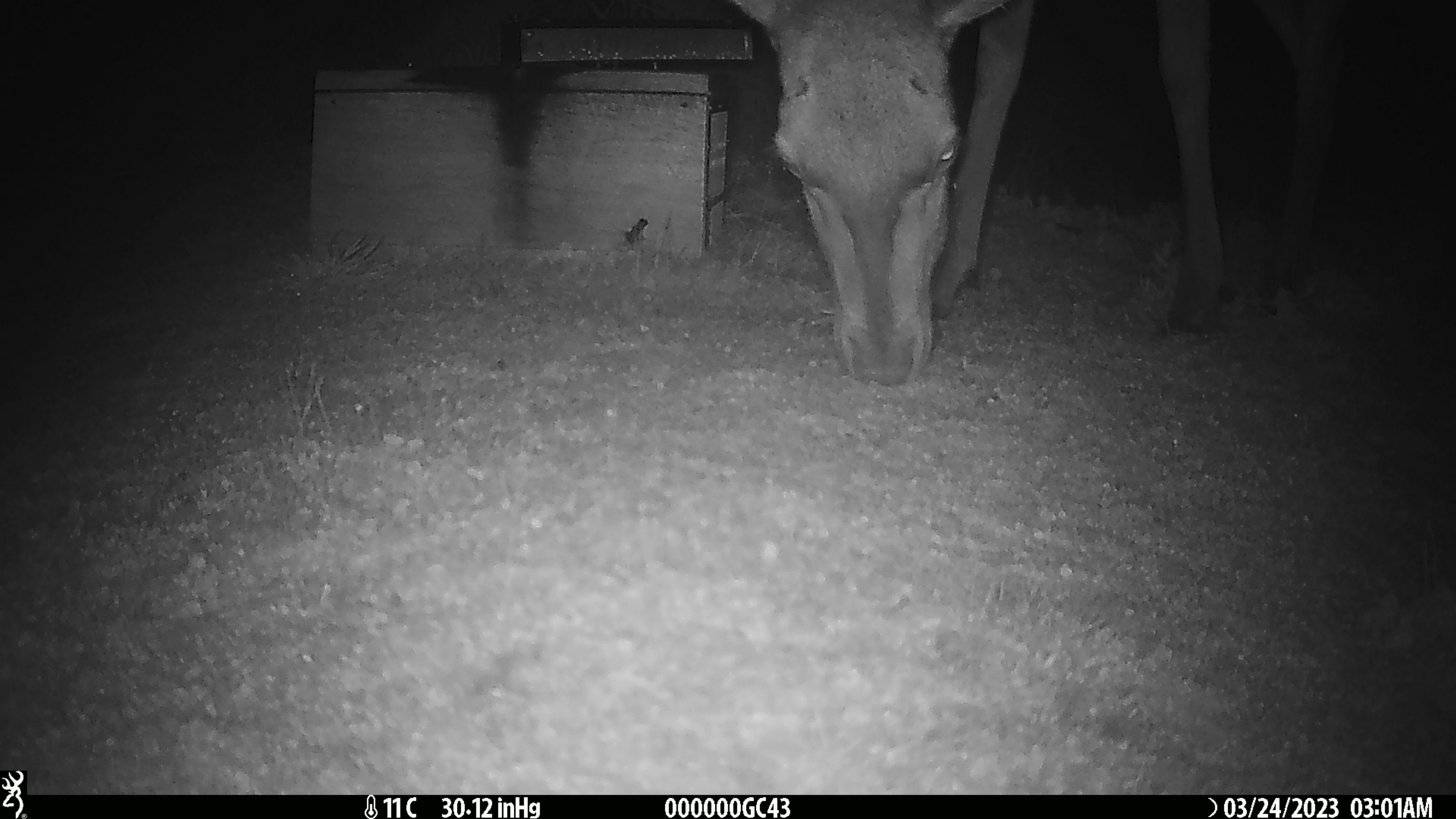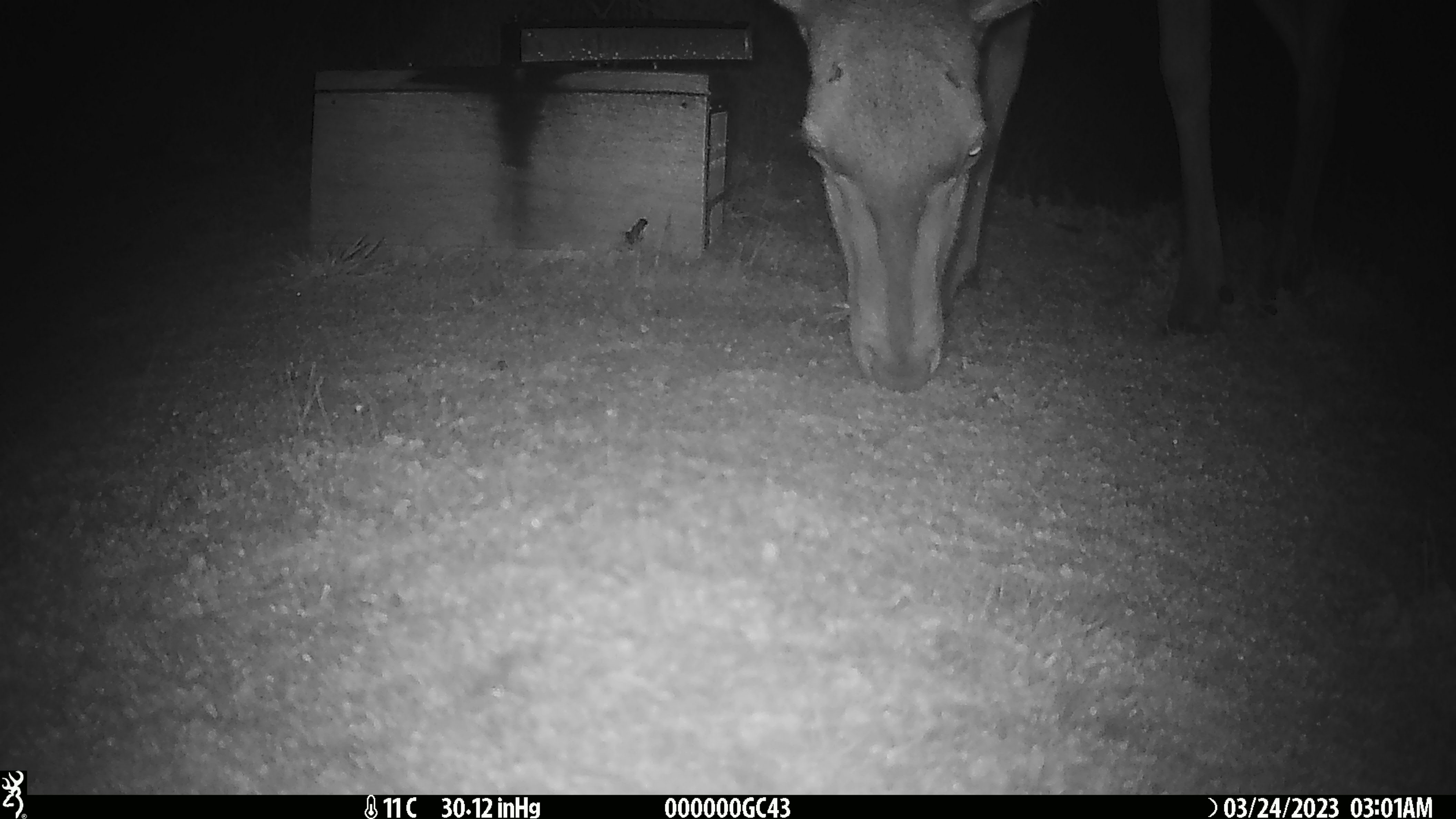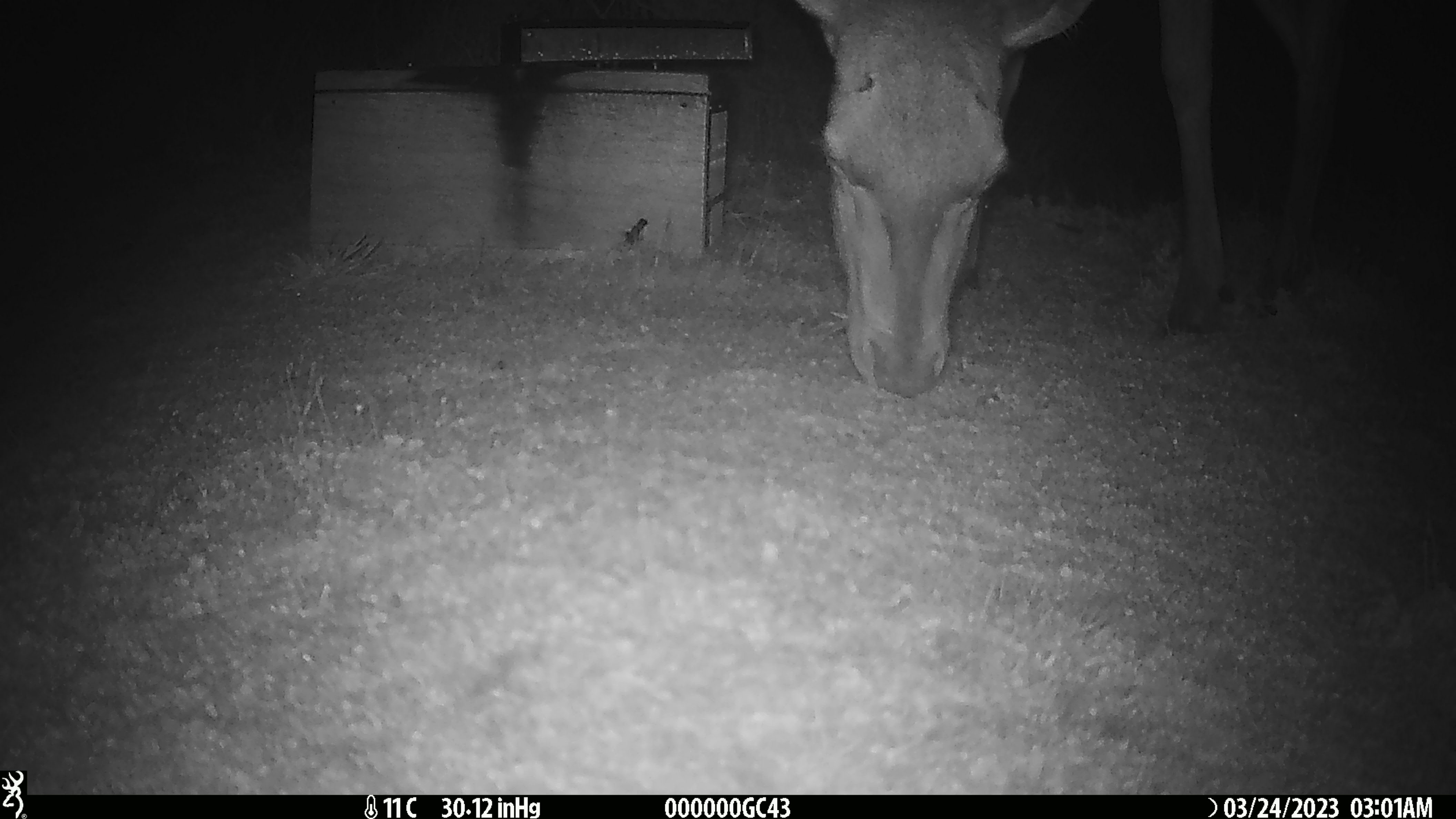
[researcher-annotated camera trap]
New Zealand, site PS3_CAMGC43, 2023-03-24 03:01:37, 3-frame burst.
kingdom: Animalia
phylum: Chordata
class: Mammalia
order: Artiodactyla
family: Cervidae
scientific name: Cervidae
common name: deer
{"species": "deer (Cervidae)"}